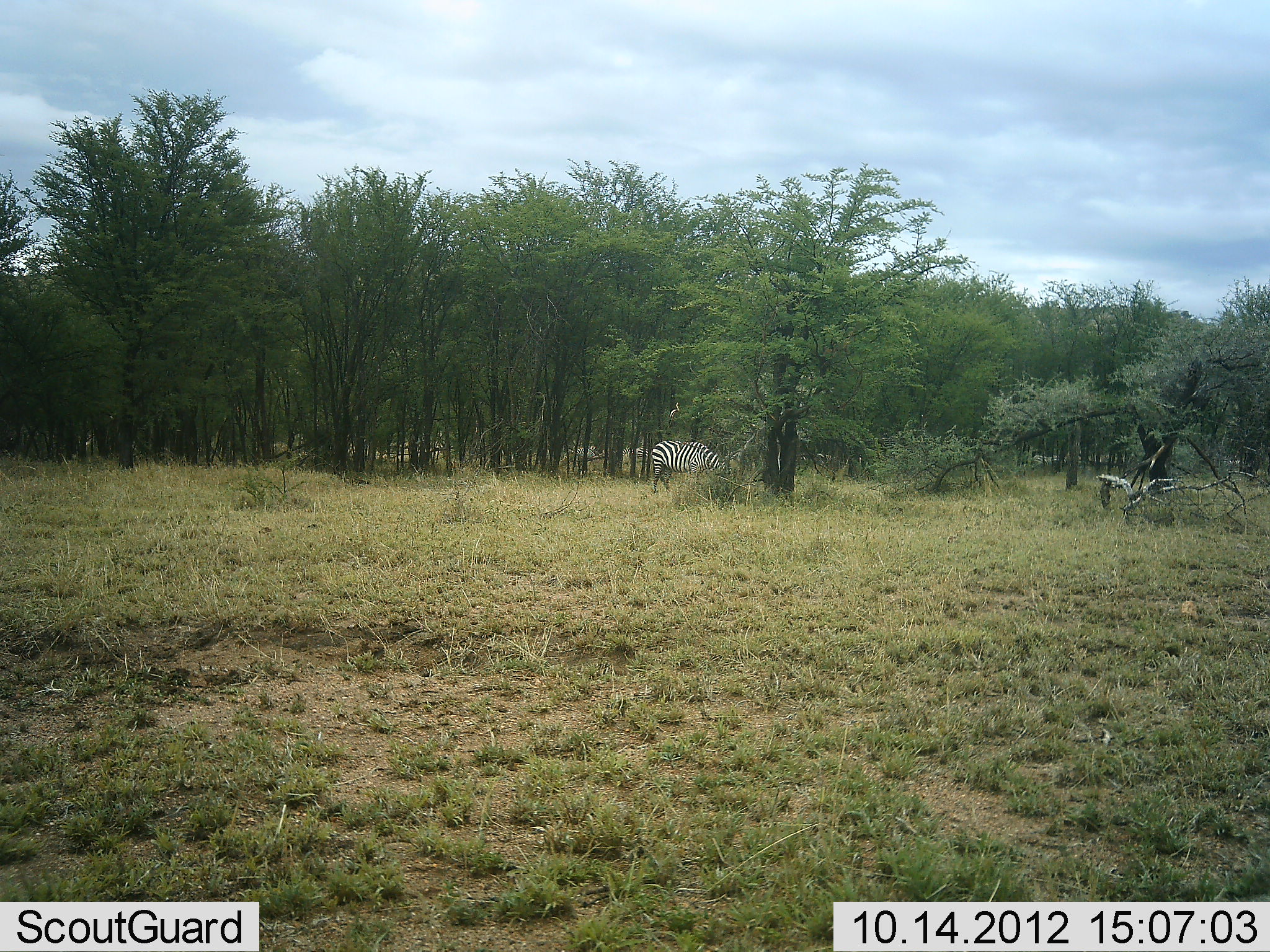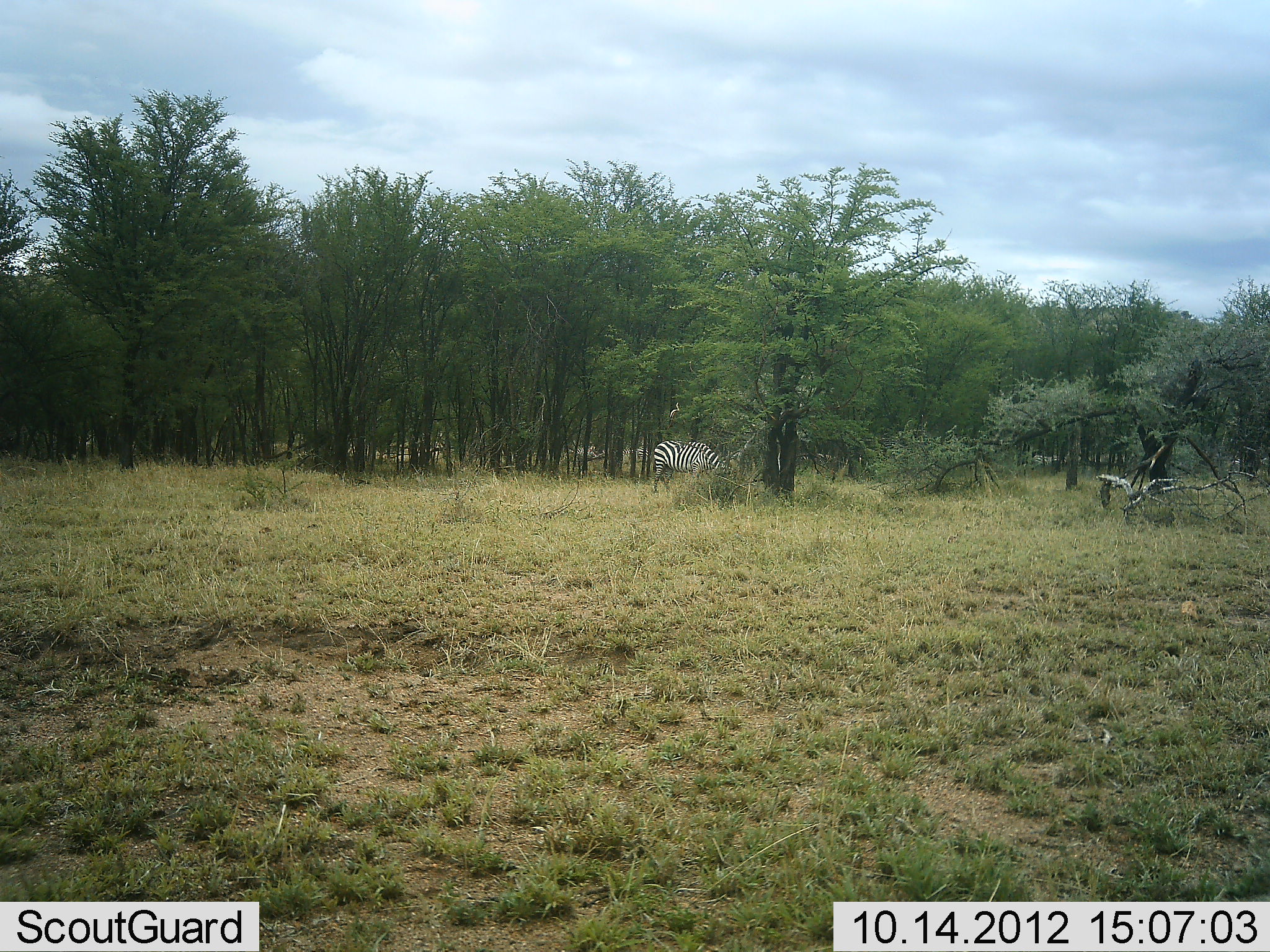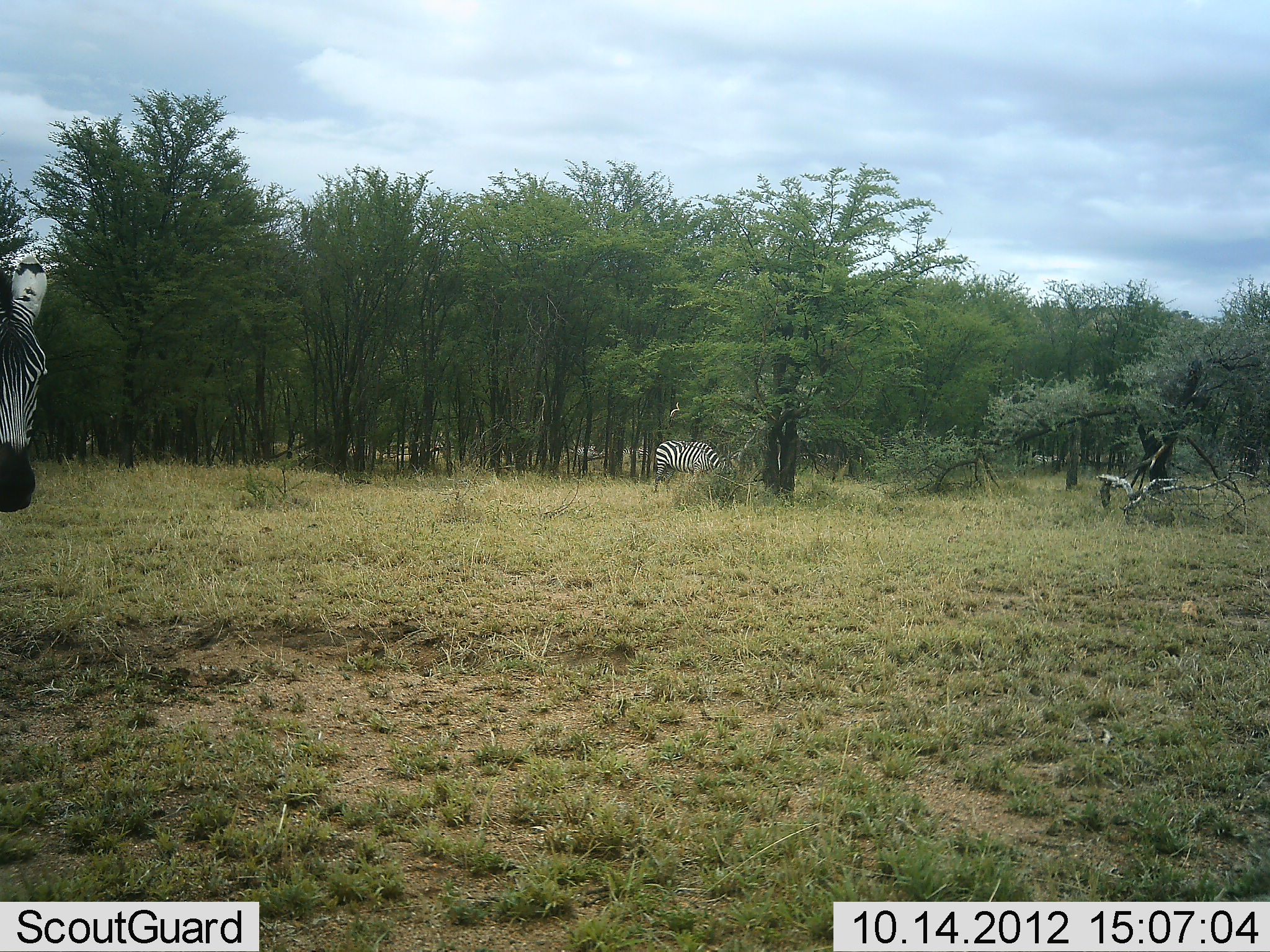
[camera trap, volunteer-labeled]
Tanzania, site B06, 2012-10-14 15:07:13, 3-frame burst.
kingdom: Animalia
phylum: Chordata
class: Mammalia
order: Perissodactyla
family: Equidae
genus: Equus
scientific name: Equus quagga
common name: plains zebra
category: zebra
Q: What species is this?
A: Zebra (plains zebra) (Equus quagga).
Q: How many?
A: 2.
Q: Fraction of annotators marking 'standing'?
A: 40%.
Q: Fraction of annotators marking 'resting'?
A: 0%.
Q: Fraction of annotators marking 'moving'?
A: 80%.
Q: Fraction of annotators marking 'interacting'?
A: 0%.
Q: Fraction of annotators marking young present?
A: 0%.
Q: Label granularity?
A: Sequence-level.